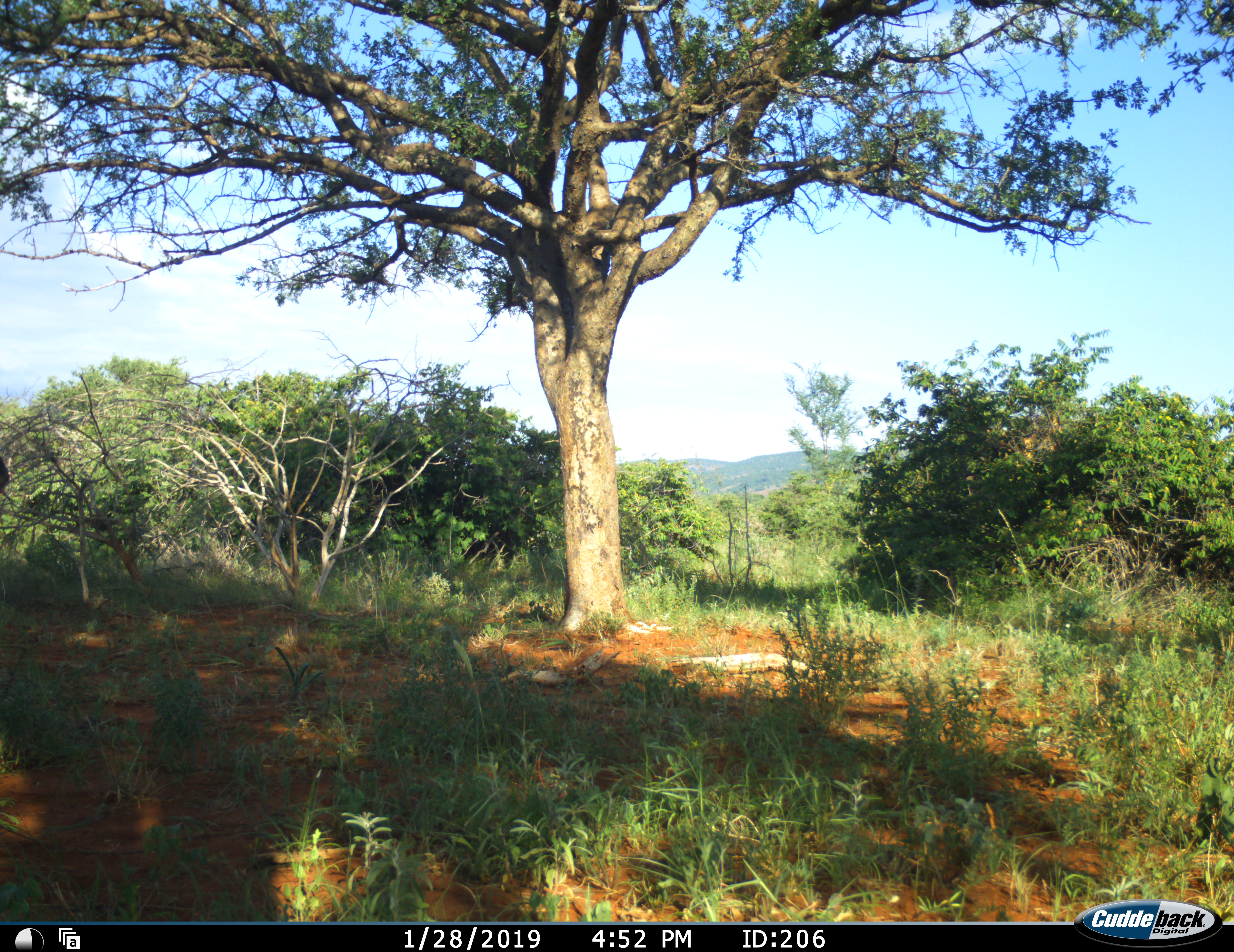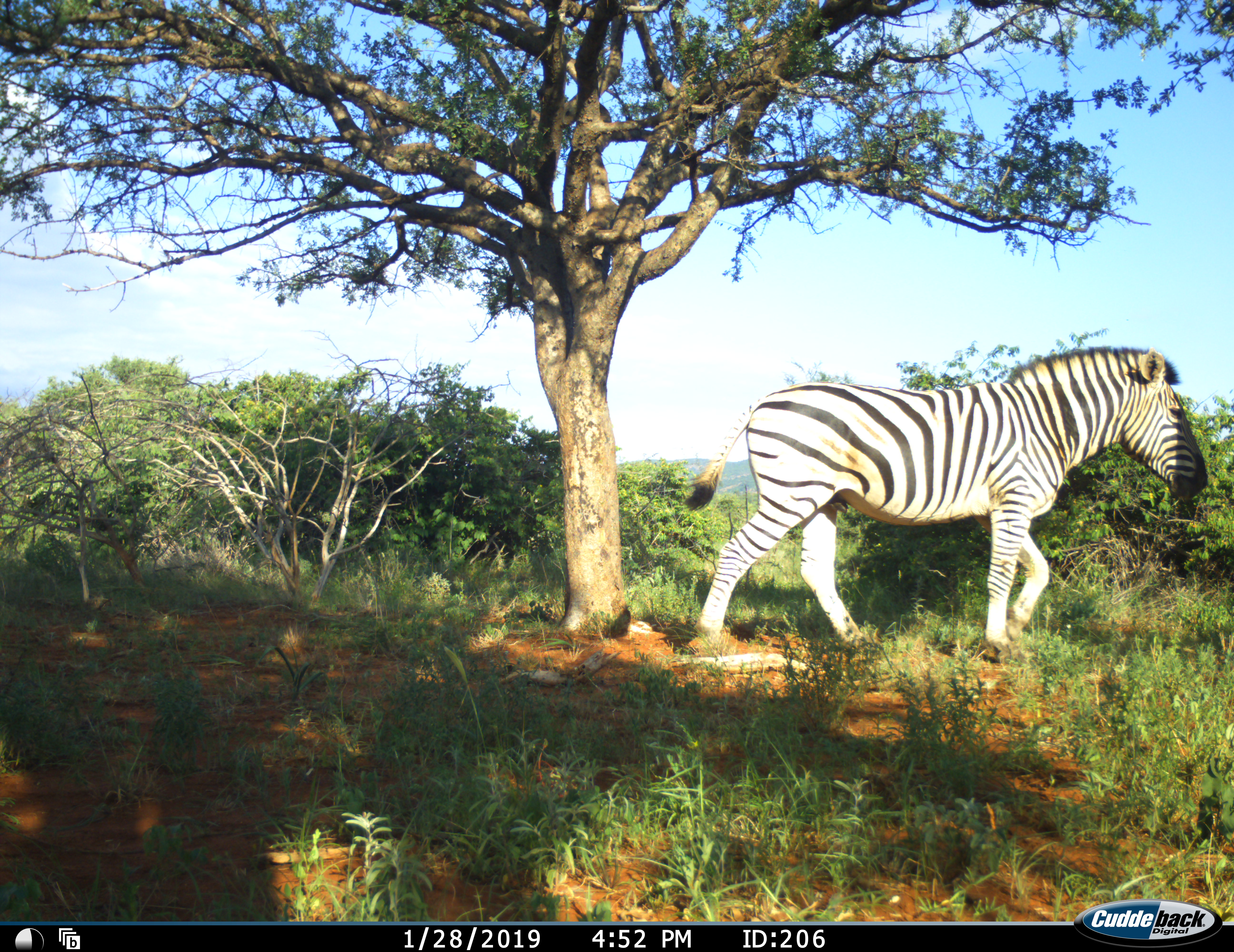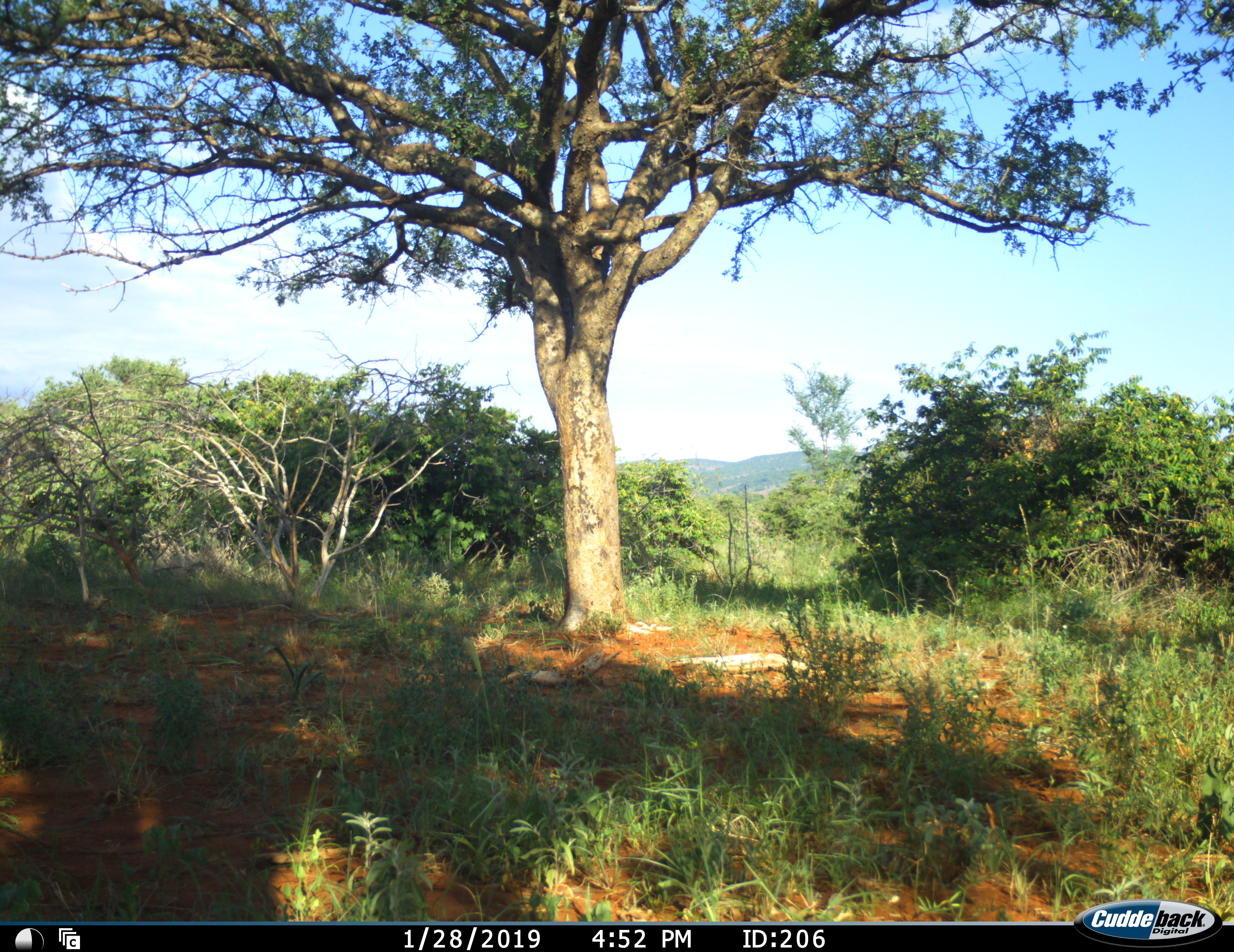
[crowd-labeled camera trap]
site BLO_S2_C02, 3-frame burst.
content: unidentified animal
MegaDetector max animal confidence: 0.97